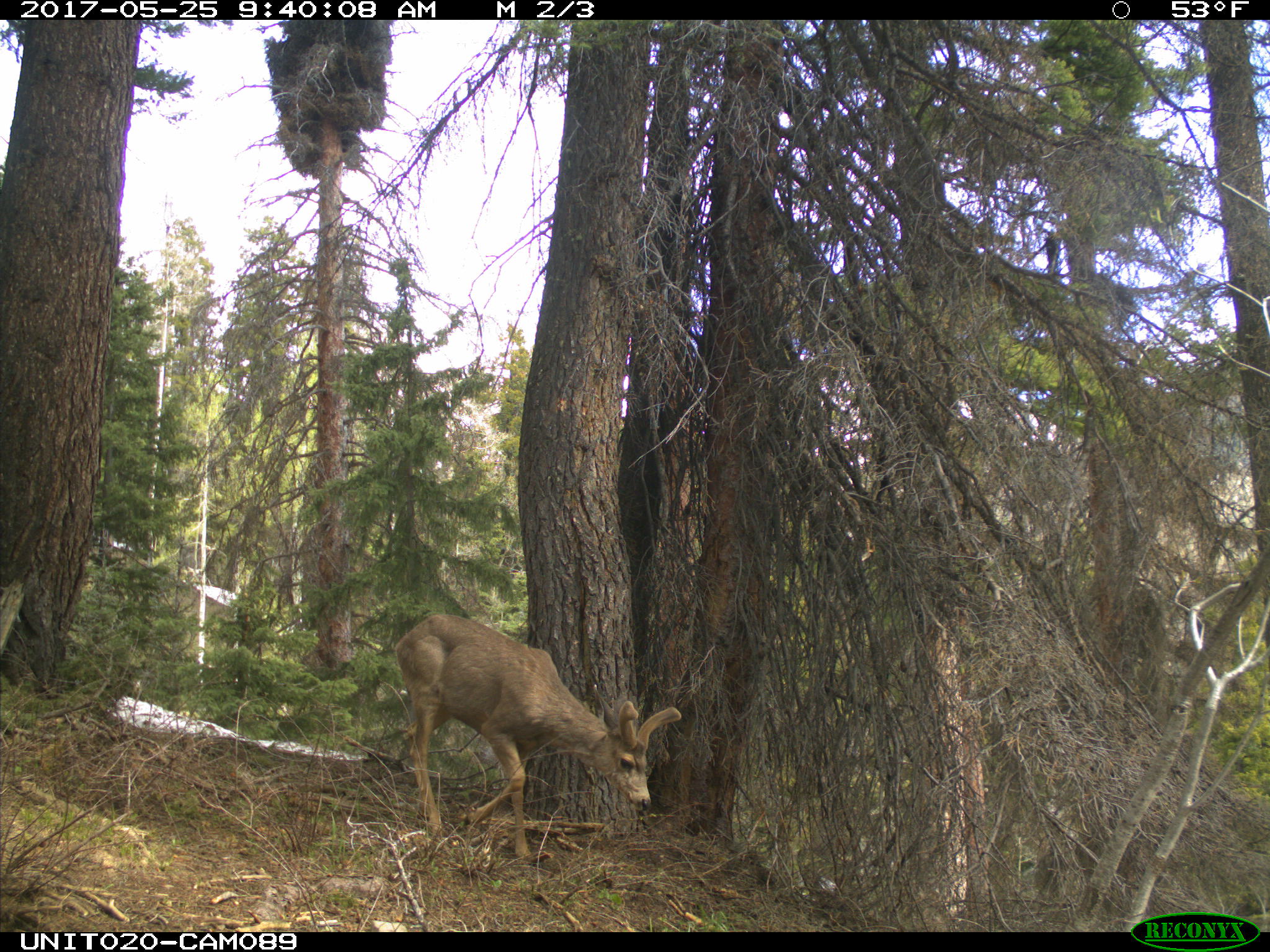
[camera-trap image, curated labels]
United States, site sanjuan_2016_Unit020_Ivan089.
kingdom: Animalia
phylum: Chordata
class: Mammalia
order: Artiodactyla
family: Cervidae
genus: Odocoileus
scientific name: Odocoileus hemionus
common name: mule deer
Odocoileus hemionus (mule deer).